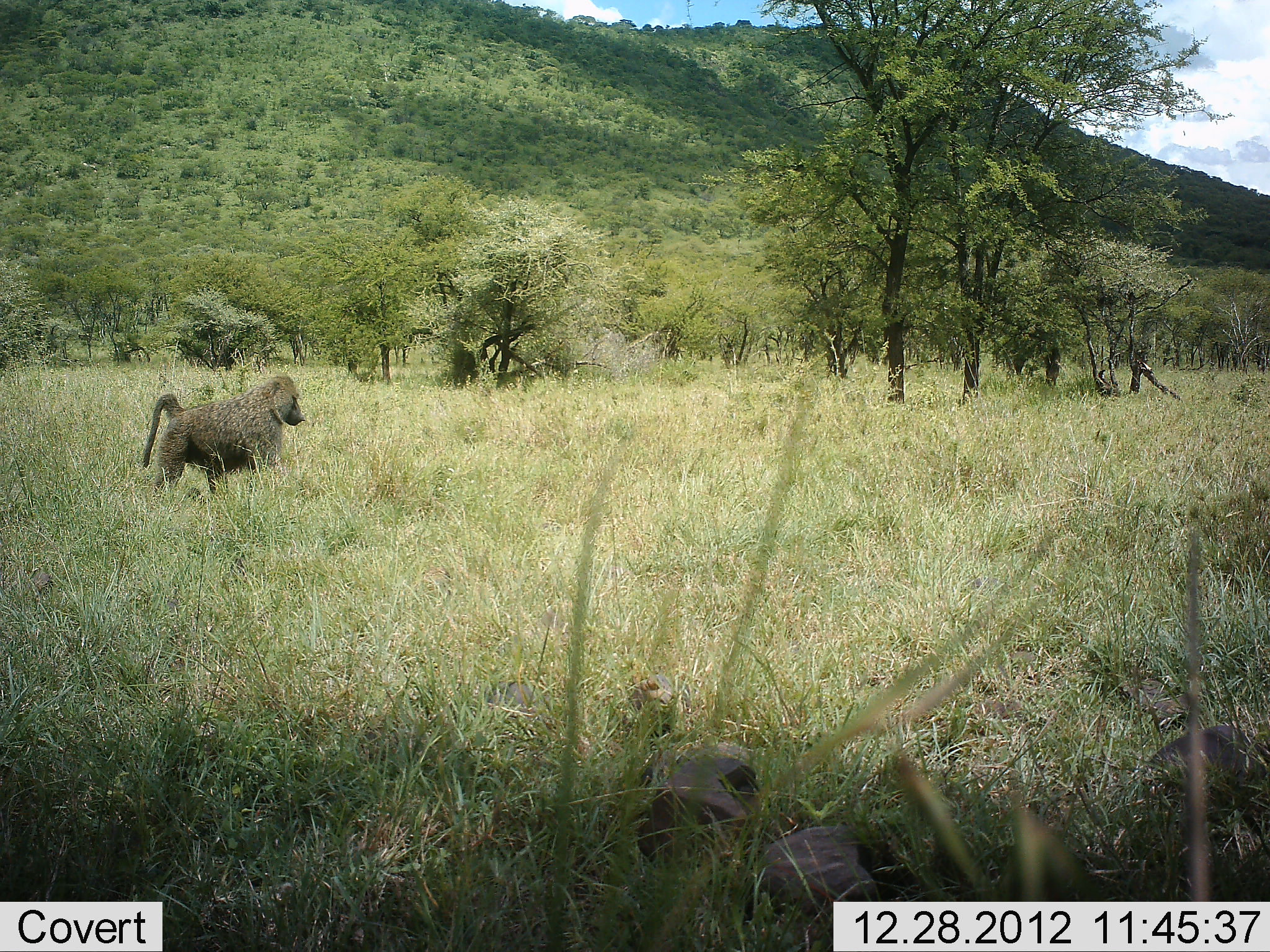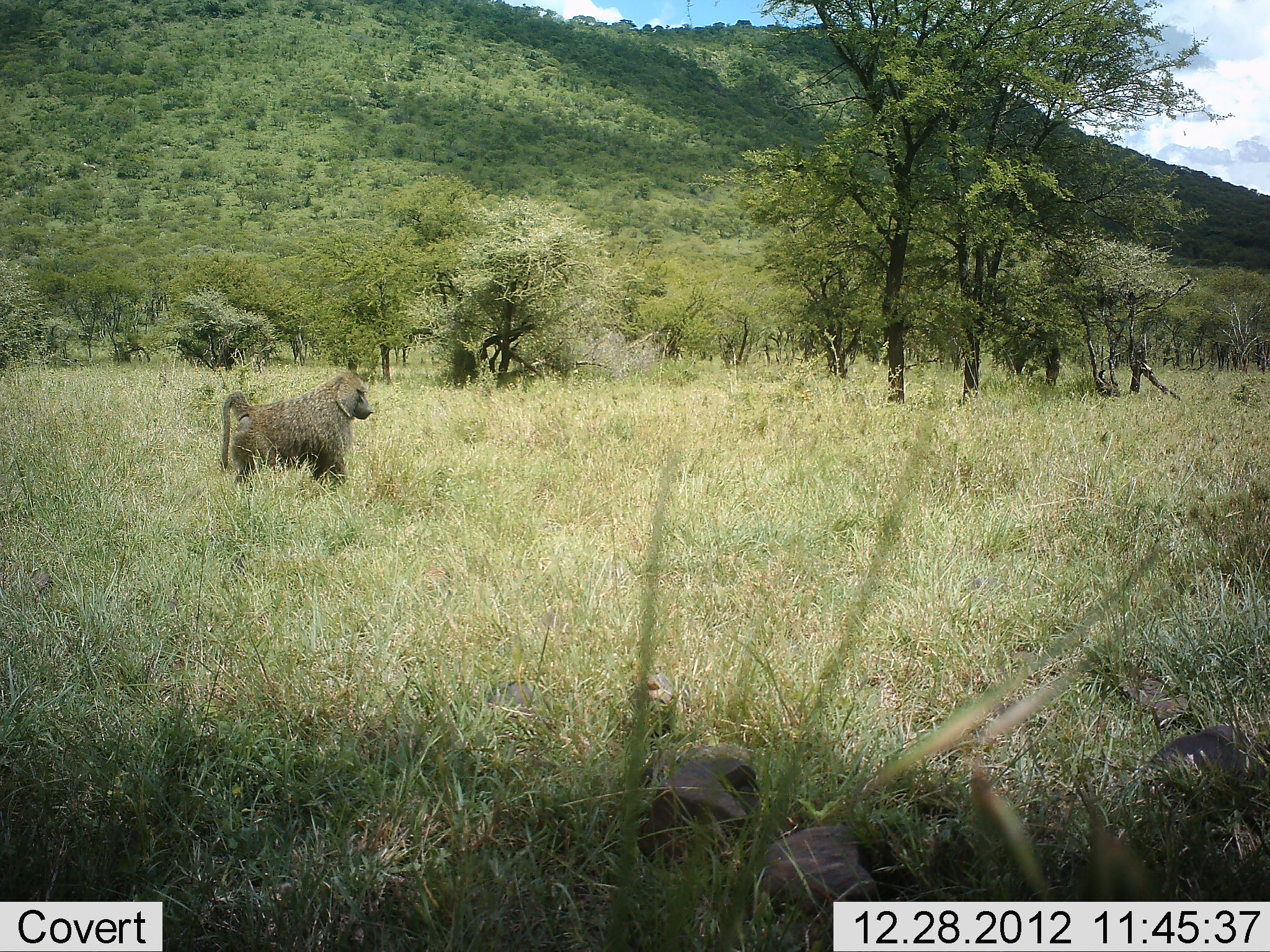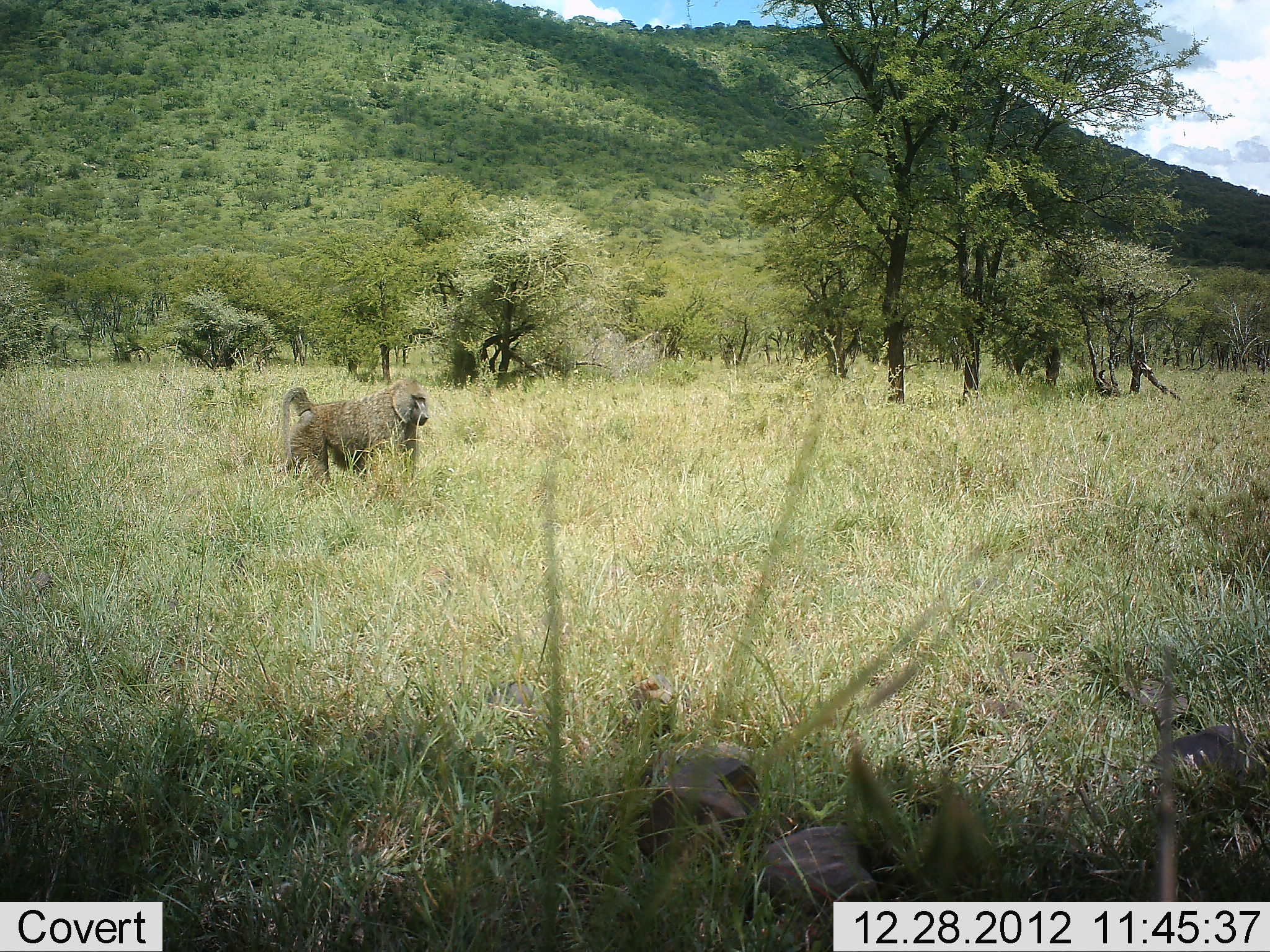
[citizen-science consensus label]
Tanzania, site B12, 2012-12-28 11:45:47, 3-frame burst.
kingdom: Animalia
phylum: Chordata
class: Mammalia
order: Primates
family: Cercopithecidae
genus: Papio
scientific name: Papio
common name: baboon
Baboon (Papio), count 1. Behavior (volunteer vote fractions): standing 6%, resting 0%, moving 94%, interacting 0%. Young present (vote fraction): 0%. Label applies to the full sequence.